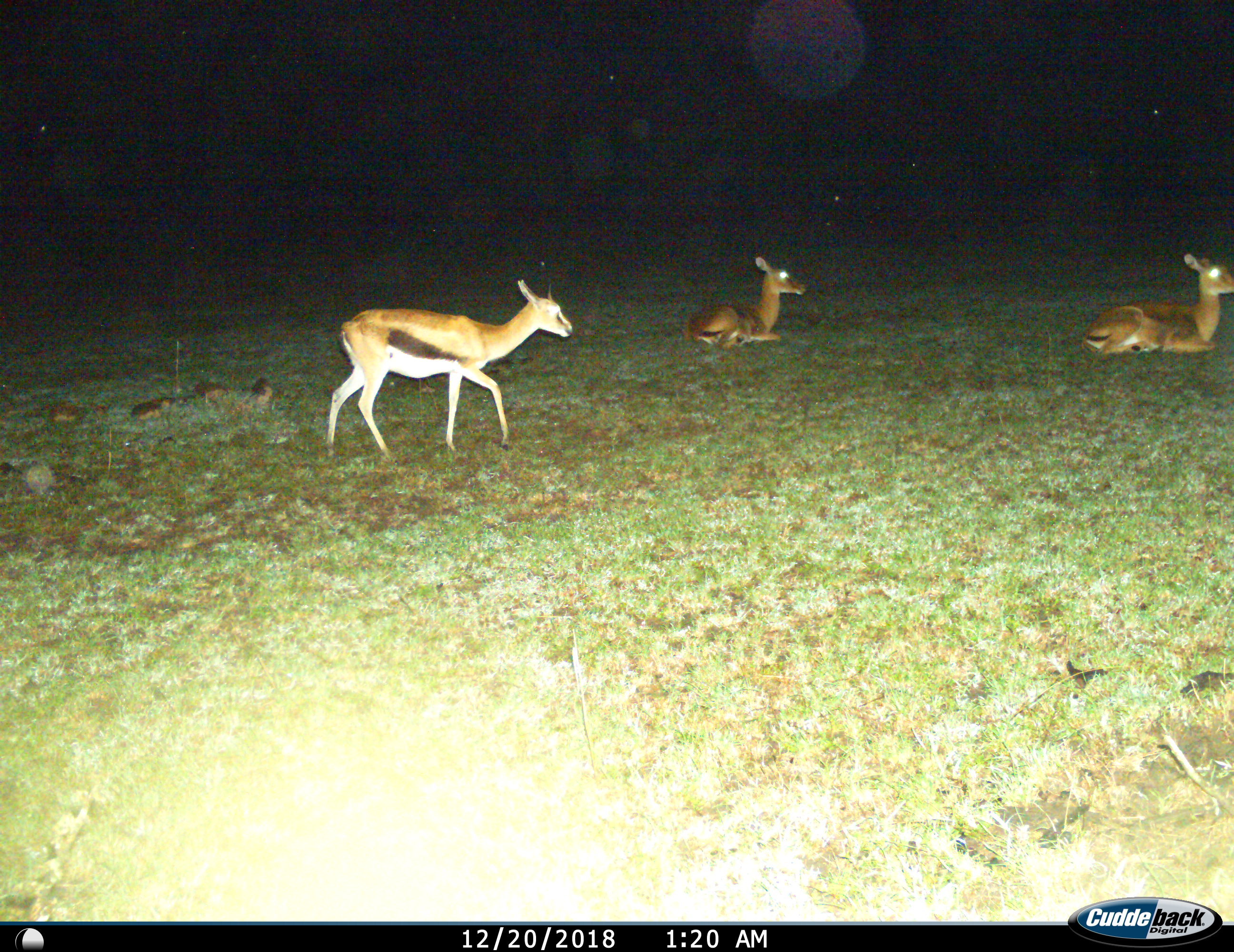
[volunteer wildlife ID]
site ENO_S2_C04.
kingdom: Animalia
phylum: Chordata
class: Mammalia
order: Artiodactyla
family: Bovidae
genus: Eudorcas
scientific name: Eudorcas thomsonii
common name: thomson's gazelle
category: gazellethomsons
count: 3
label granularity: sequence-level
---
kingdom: Animalia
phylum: Chordata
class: Mammalia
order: Artiodactyla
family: Bovidae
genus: Aepyceros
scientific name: Aepyceros melampus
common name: impala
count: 2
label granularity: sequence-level